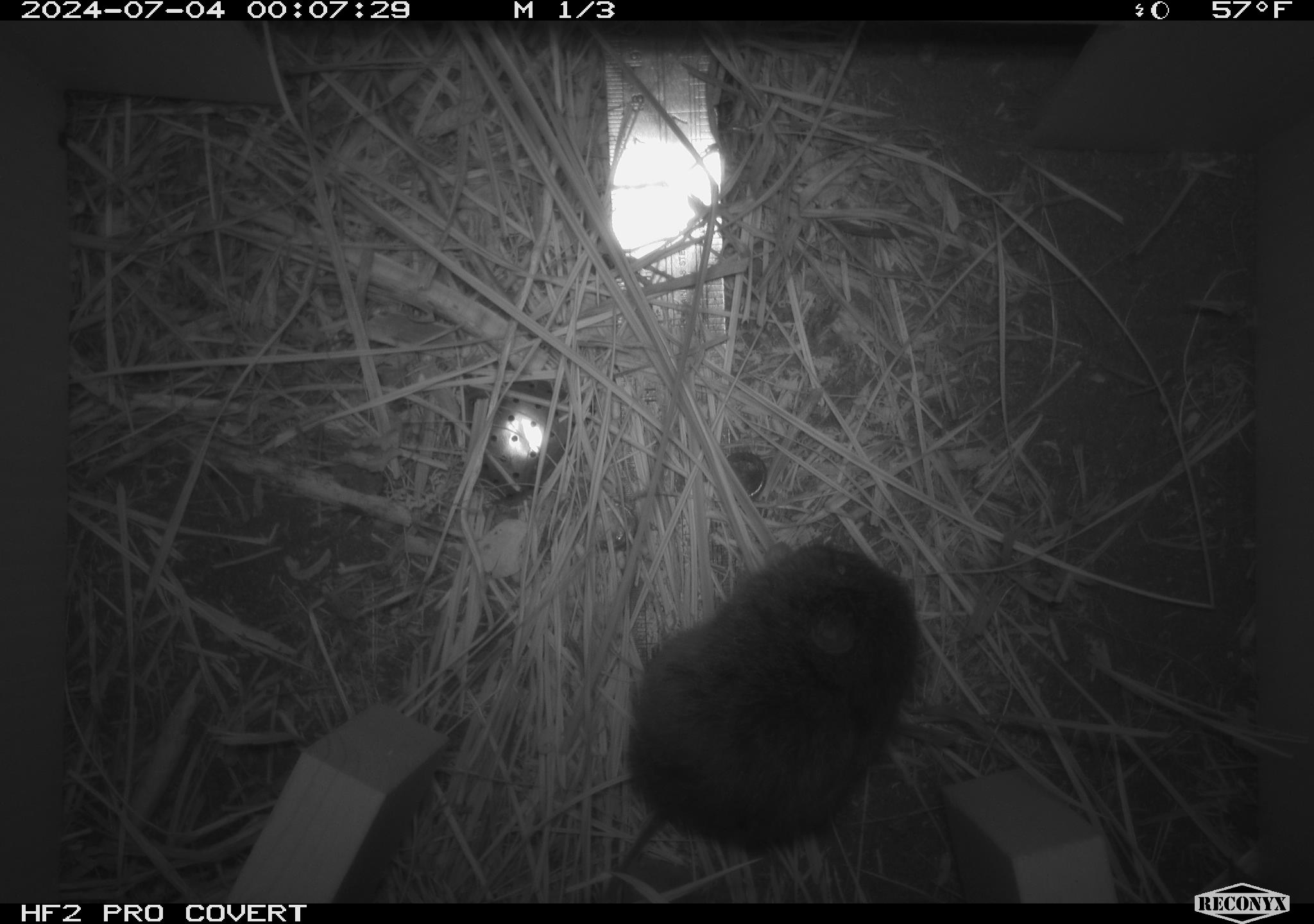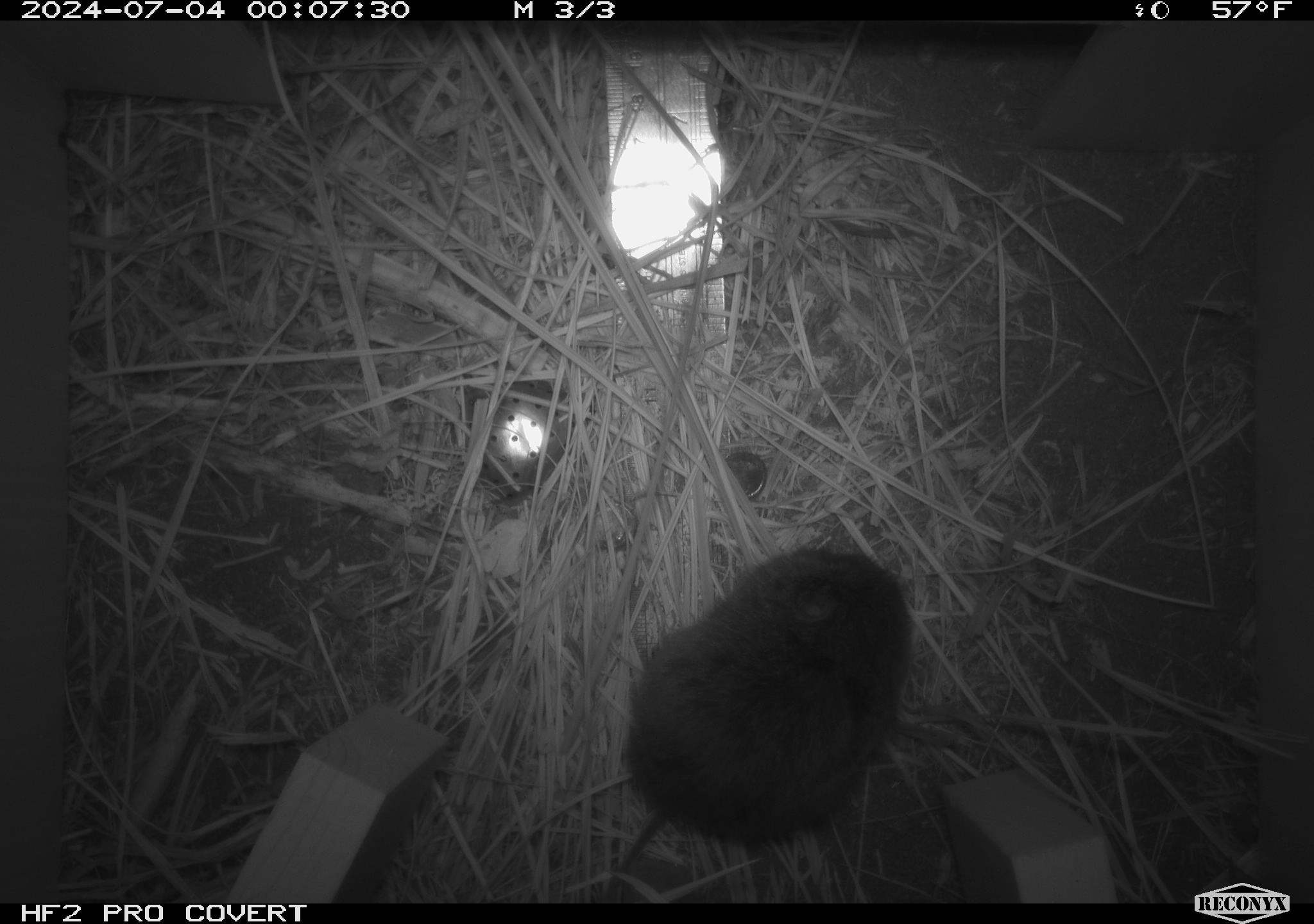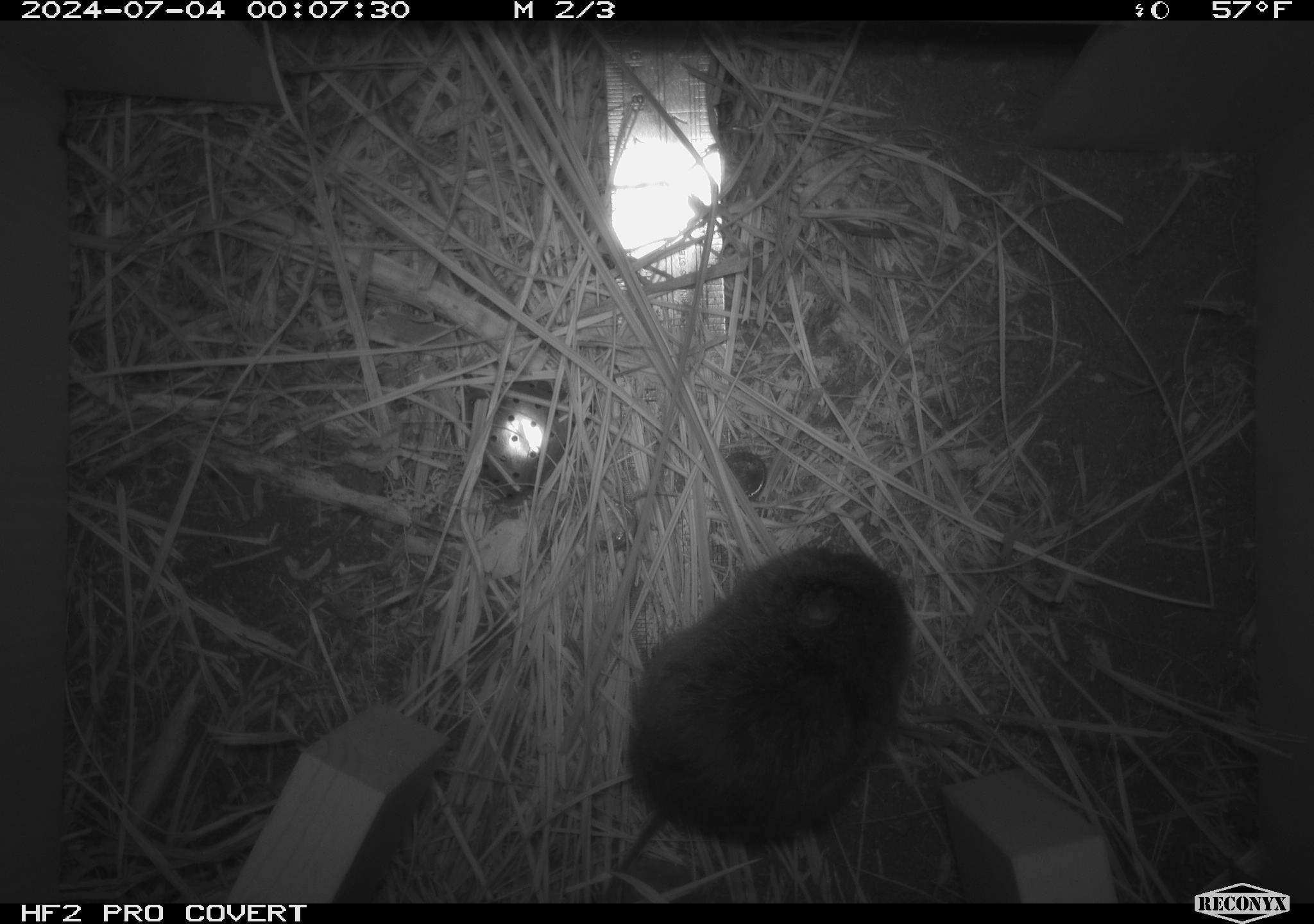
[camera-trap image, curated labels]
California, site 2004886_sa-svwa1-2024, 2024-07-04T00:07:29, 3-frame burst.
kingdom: Animalia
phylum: Chordata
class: Mammalia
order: Rodentia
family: Cricetidae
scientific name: Arvicolinae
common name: voles, lemmings, and muskrats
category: arvicolinae subfamily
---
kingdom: Animalia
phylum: Arthropoda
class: Malacostraca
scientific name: Malacostraca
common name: amphipods, crabs, isopods, krill, lobsters and shrimps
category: malacostracan